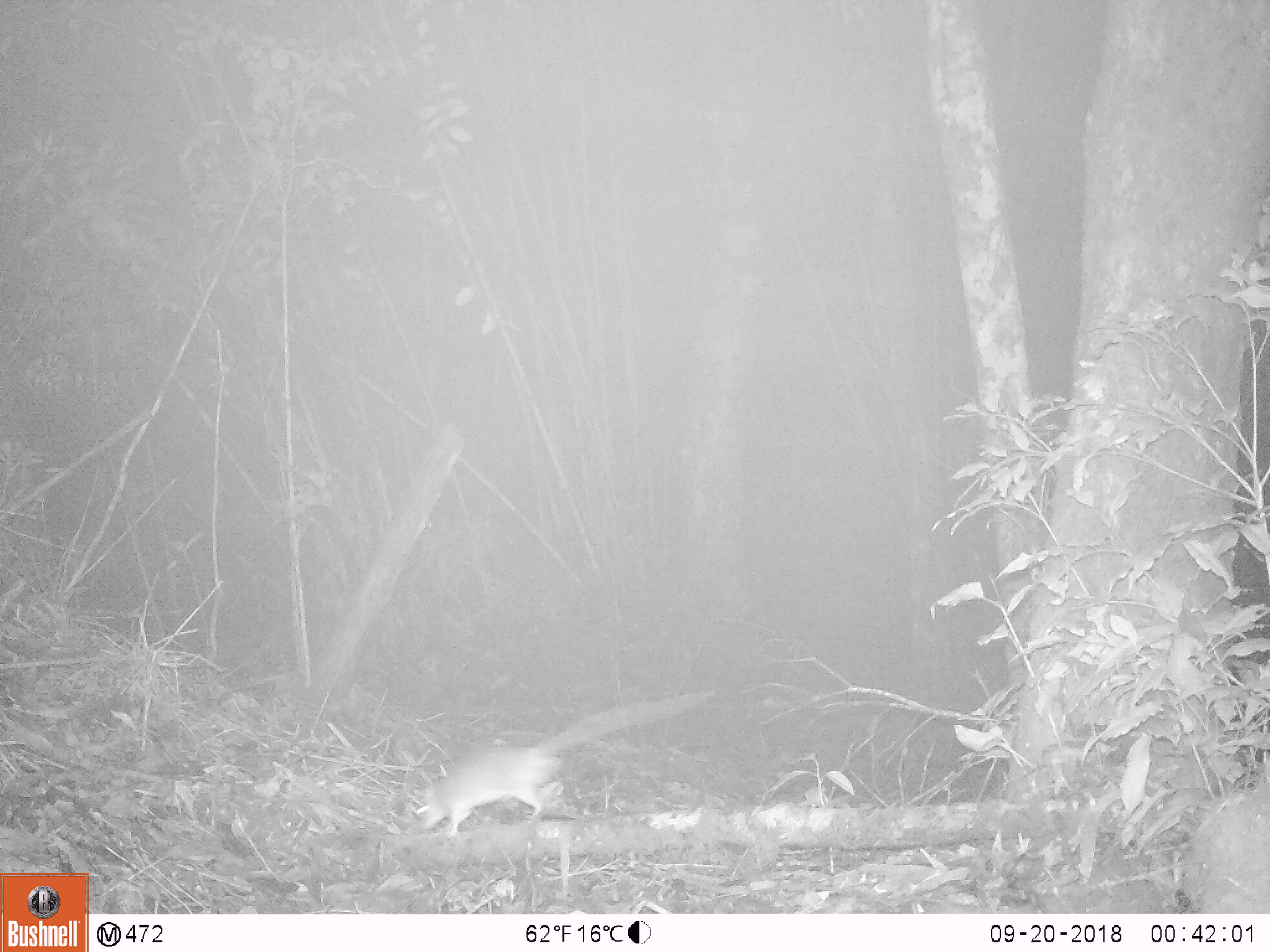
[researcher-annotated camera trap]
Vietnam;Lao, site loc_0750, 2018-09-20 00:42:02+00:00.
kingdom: Animalia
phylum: Chordata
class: Mammalia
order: Rodentia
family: Muridae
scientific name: Muridae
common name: old-world mice and rats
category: unidentified murid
Unidentified murid (old-world mice and rats) (Muridae). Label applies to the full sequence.